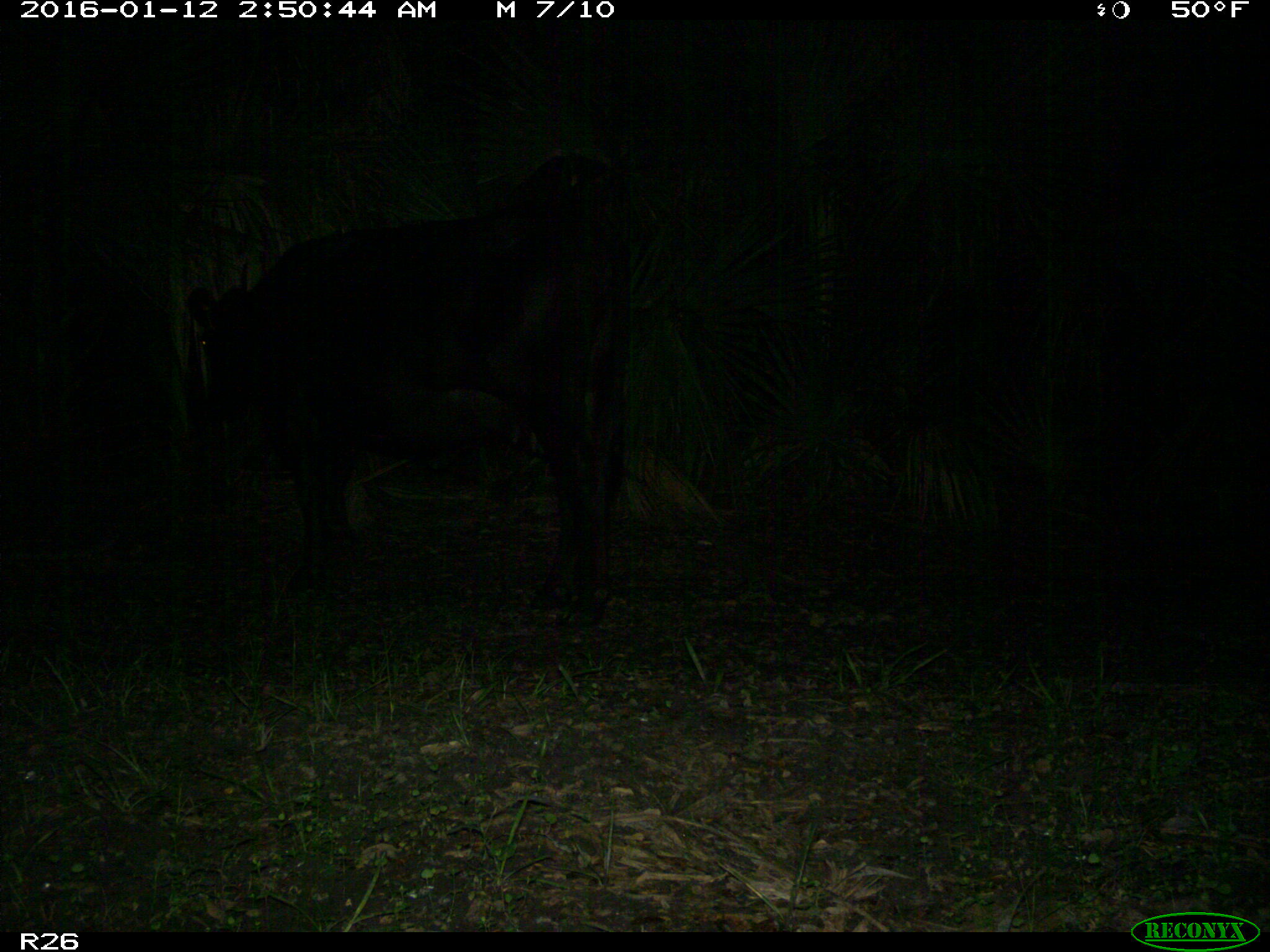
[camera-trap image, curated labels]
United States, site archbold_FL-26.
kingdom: Animalia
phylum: Chordata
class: Mammalia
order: Artiodactyla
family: Bovidae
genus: Bos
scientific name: Bos taurus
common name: domestic cow